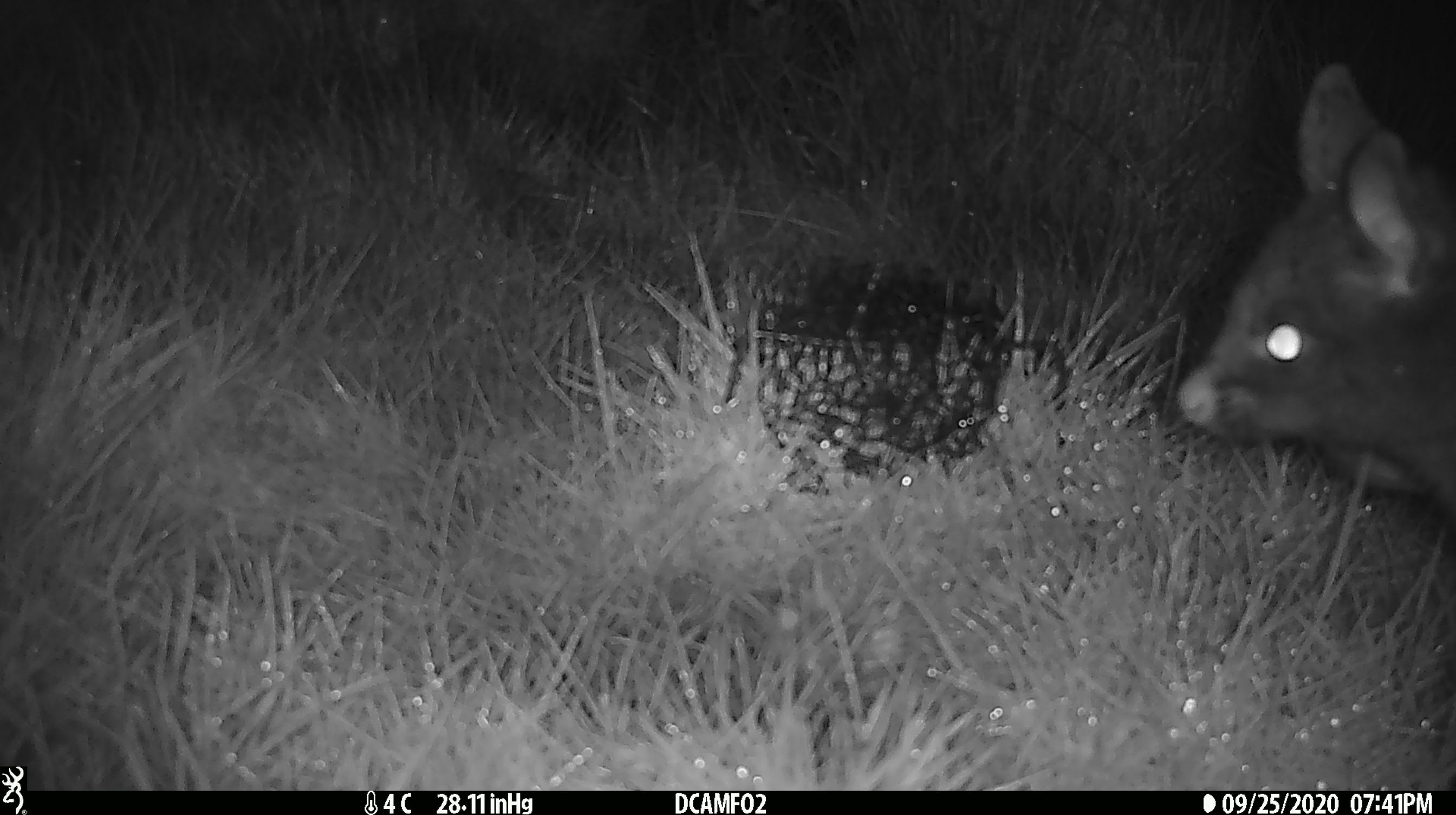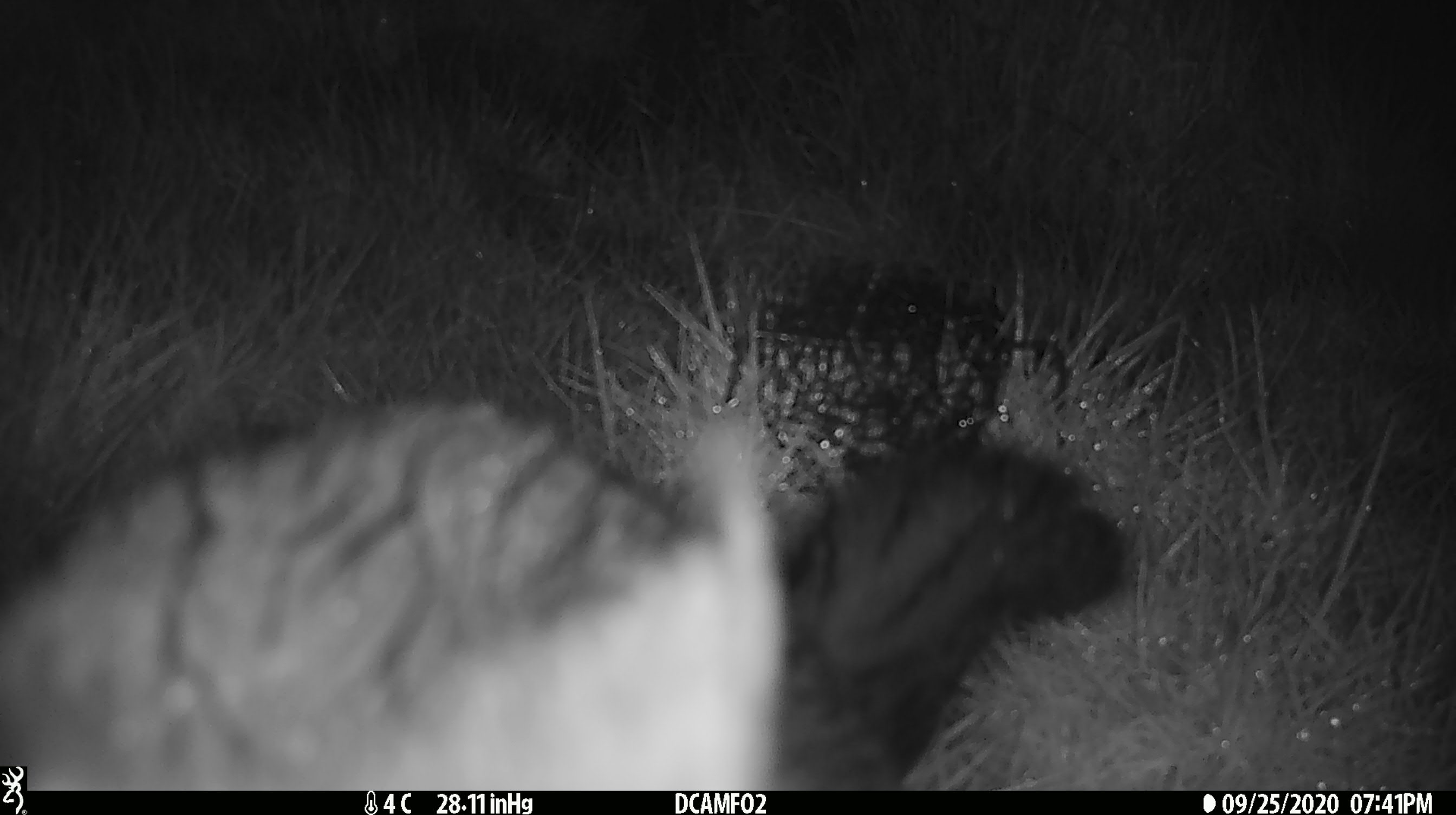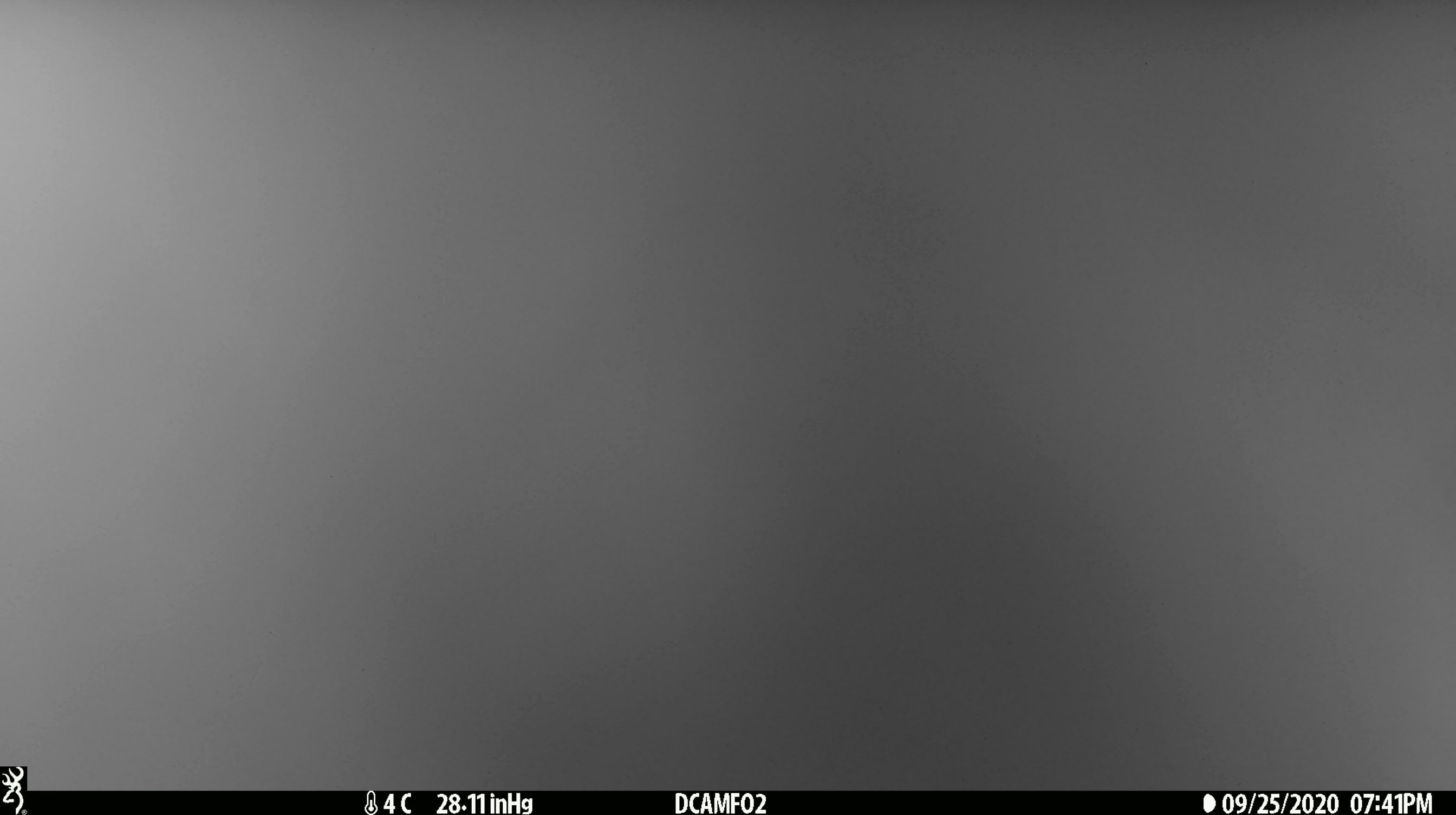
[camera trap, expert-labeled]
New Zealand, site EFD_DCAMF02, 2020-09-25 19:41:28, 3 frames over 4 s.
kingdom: Animalia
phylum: Chordata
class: Mammalia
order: Diprotodontia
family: Phalangeridae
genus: Trichosurus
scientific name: Trichosurus vulpecula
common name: common brushtail possum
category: possum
Possum (common brushtail possum) (Trichosurus vulpecula).